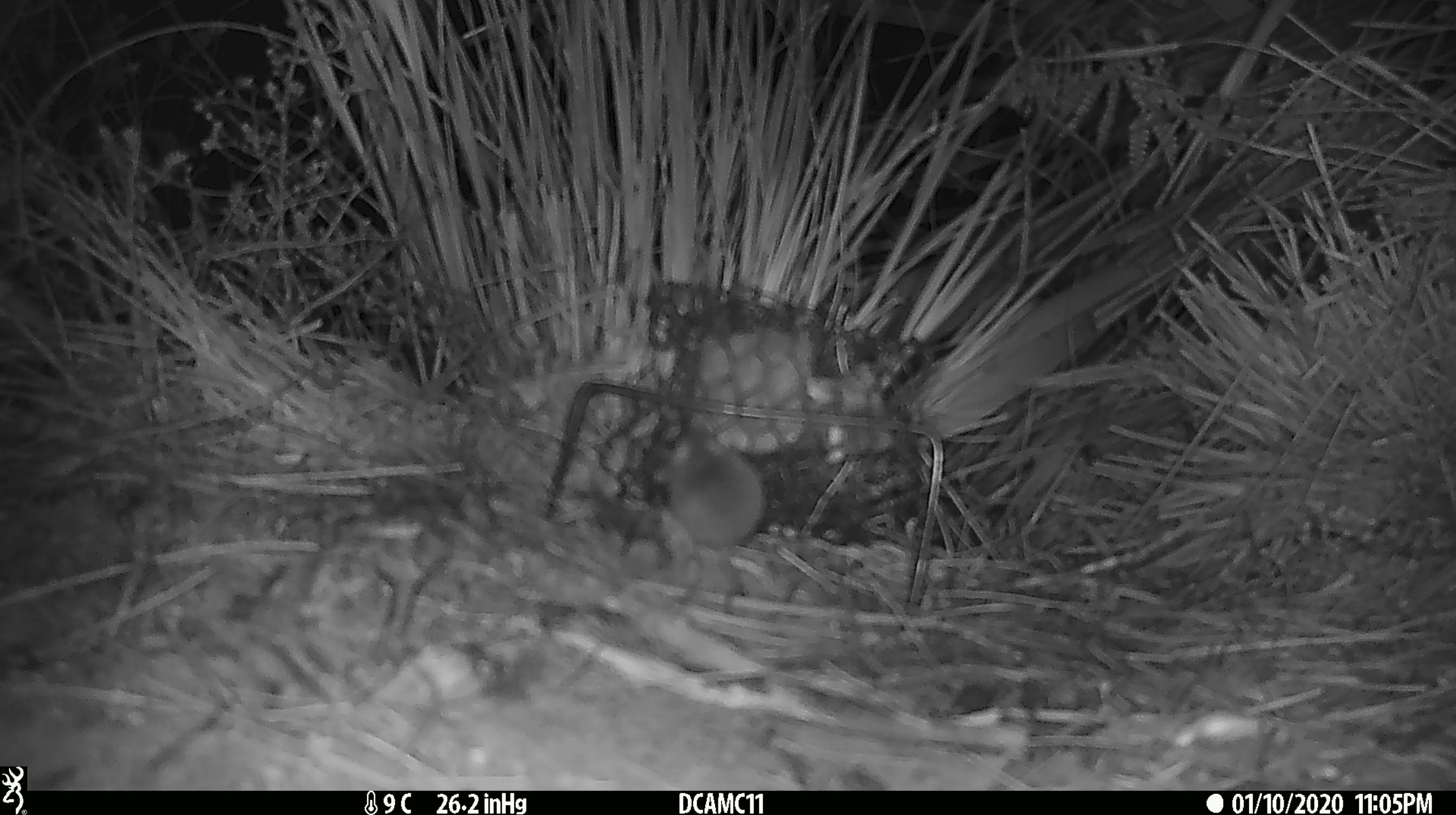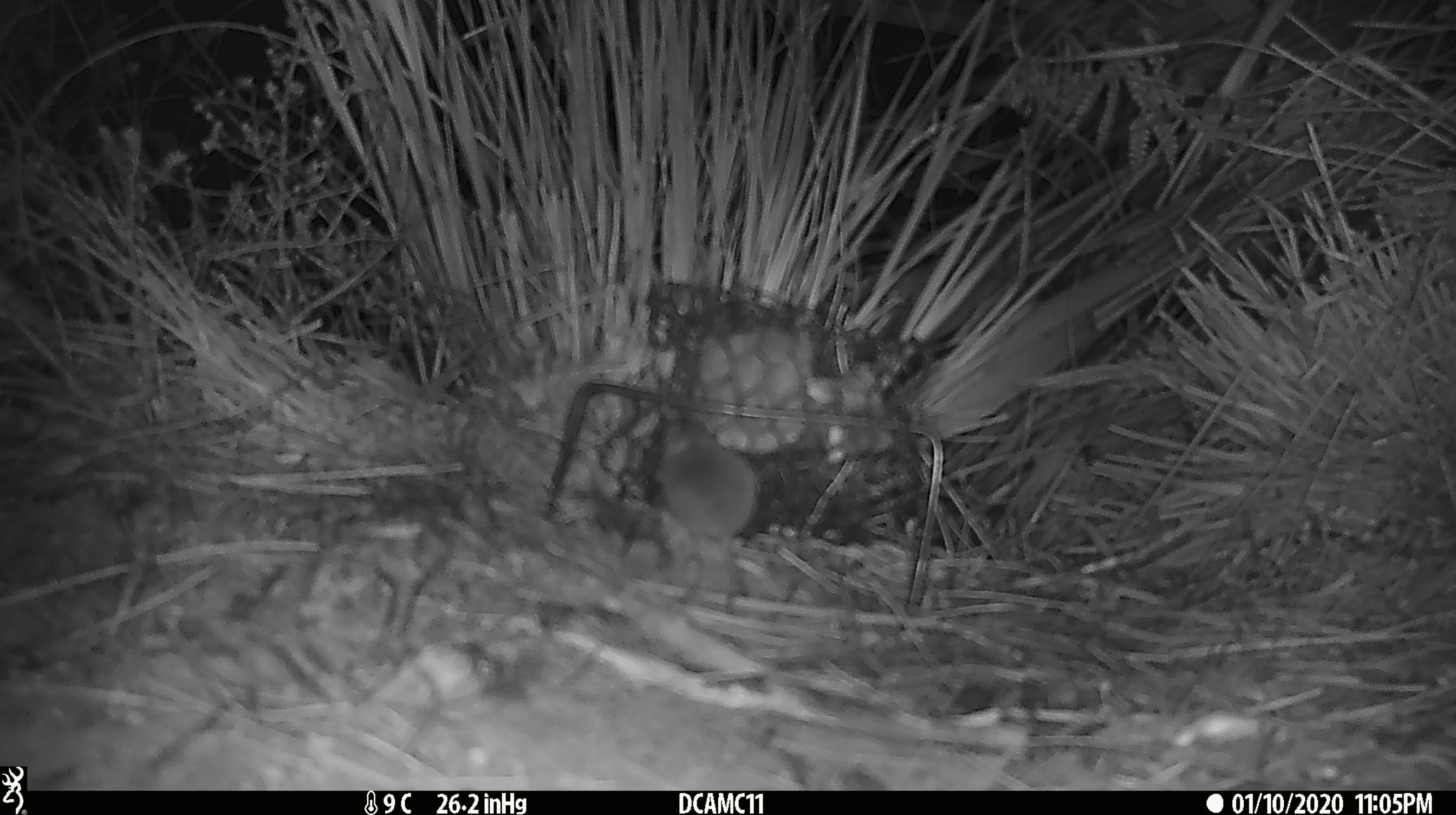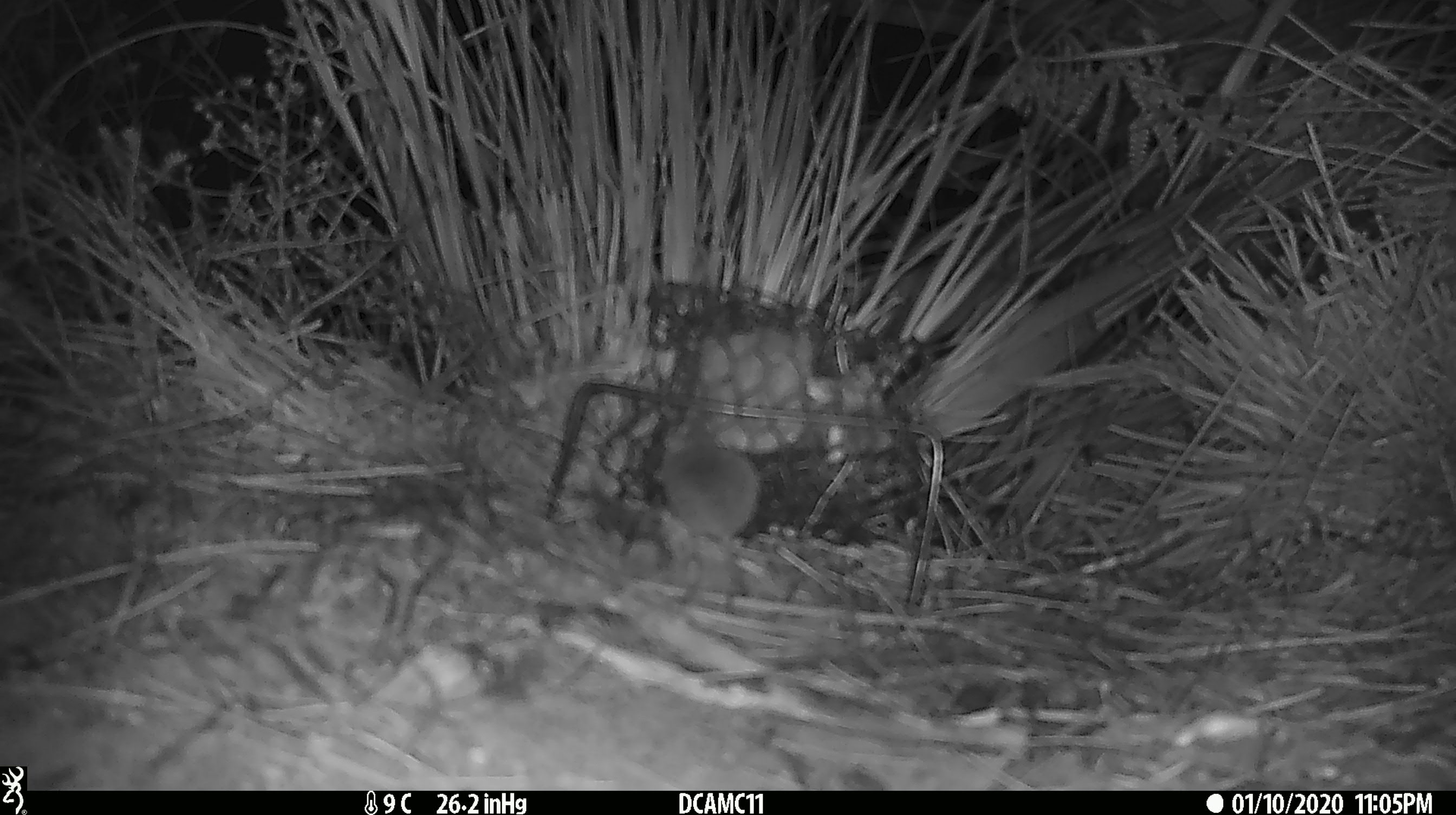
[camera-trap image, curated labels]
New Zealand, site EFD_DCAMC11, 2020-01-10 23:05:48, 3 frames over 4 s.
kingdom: Animalia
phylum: Chordata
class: Mammalia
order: Rodentia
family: Muridae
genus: Mus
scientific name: Mus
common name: mouse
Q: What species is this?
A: Mouse (Mus).